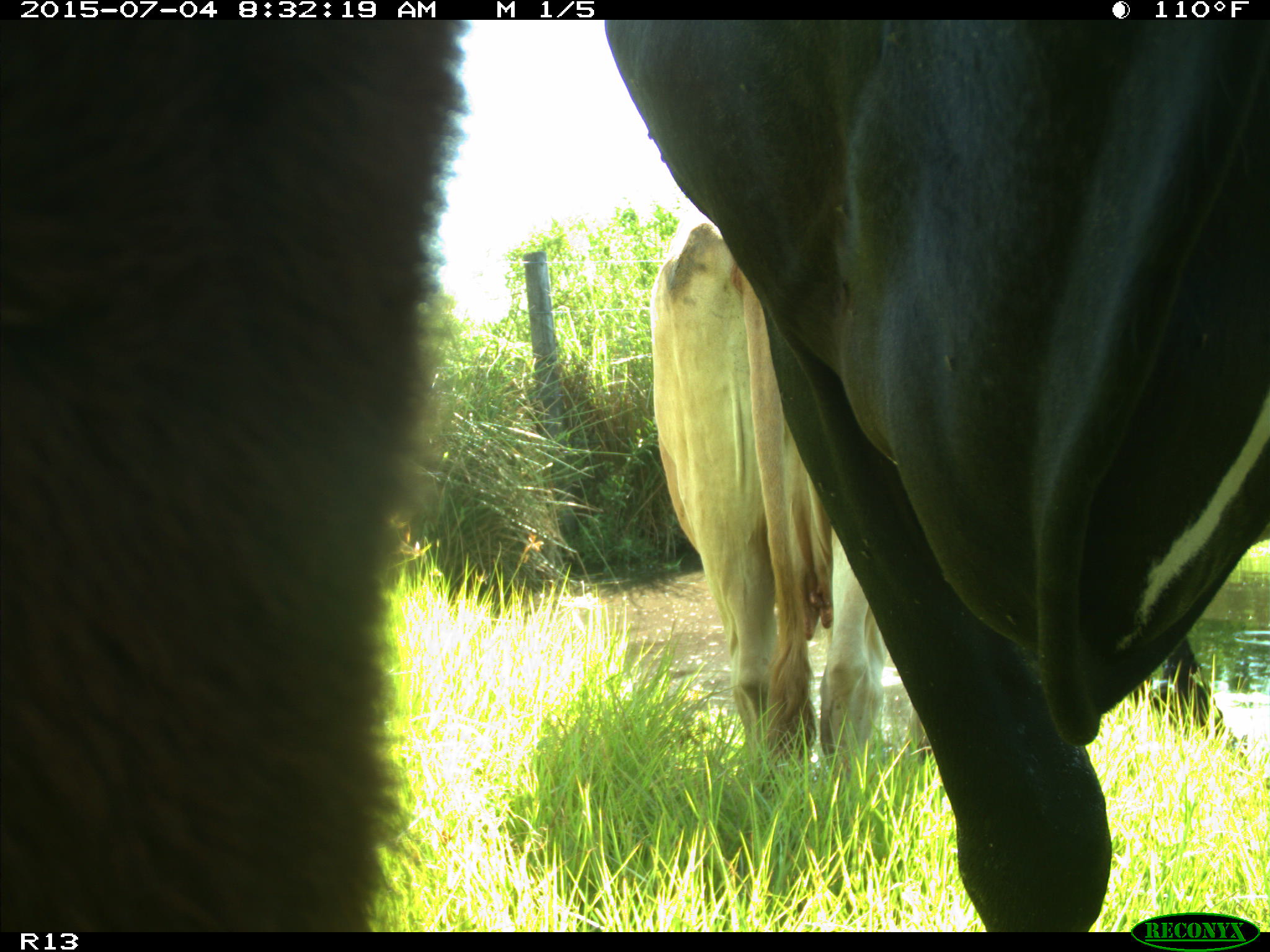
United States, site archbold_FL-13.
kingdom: Animalia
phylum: Chordata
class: Mammalia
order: Artiodactyla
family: Bovidae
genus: Bos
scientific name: Bos taurus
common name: domestic cow